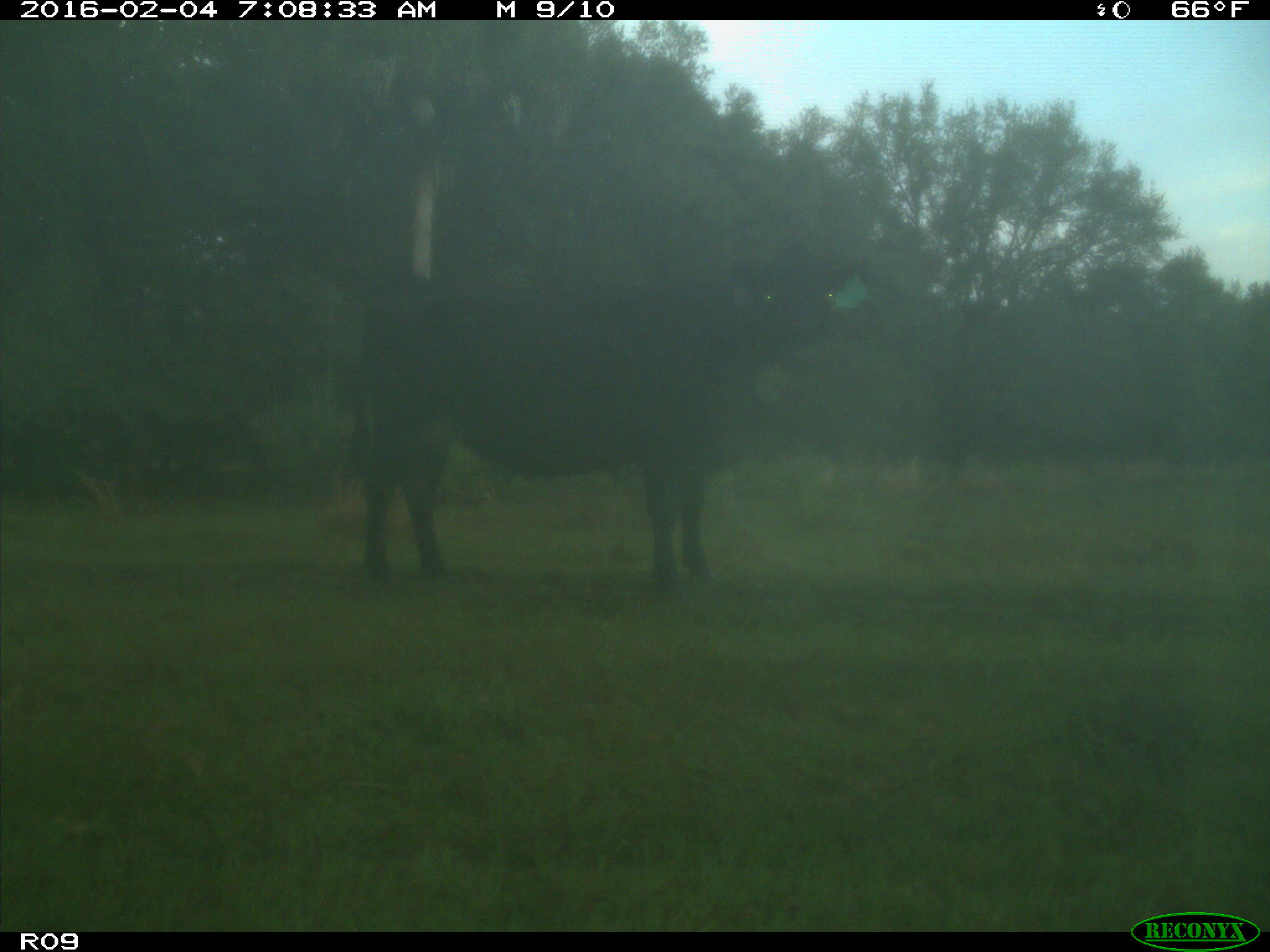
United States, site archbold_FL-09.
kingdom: Animalia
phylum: Chordata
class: Mammalia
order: Artiodactyla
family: Bovidae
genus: Bos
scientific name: Bos taurus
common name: domestic cow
Bos taurus (domestic cow).